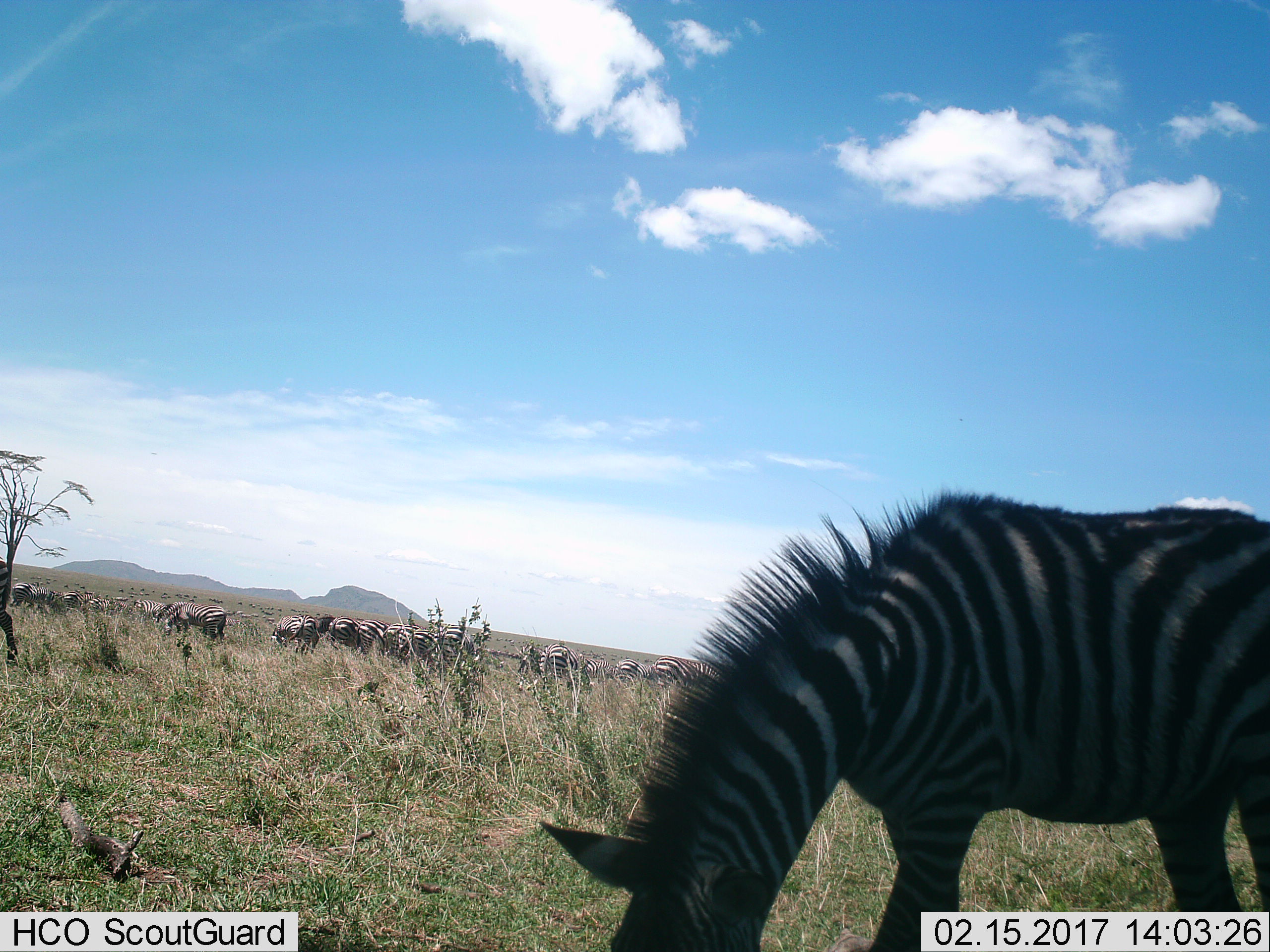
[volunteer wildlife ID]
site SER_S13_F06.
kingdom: Animalia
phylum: Chordata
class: Mammalia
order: Perissodactyla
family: Equidae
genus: Equus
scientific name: Equus quagga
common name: plains zebra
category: zebraplains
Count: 11-50.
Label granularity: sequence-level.